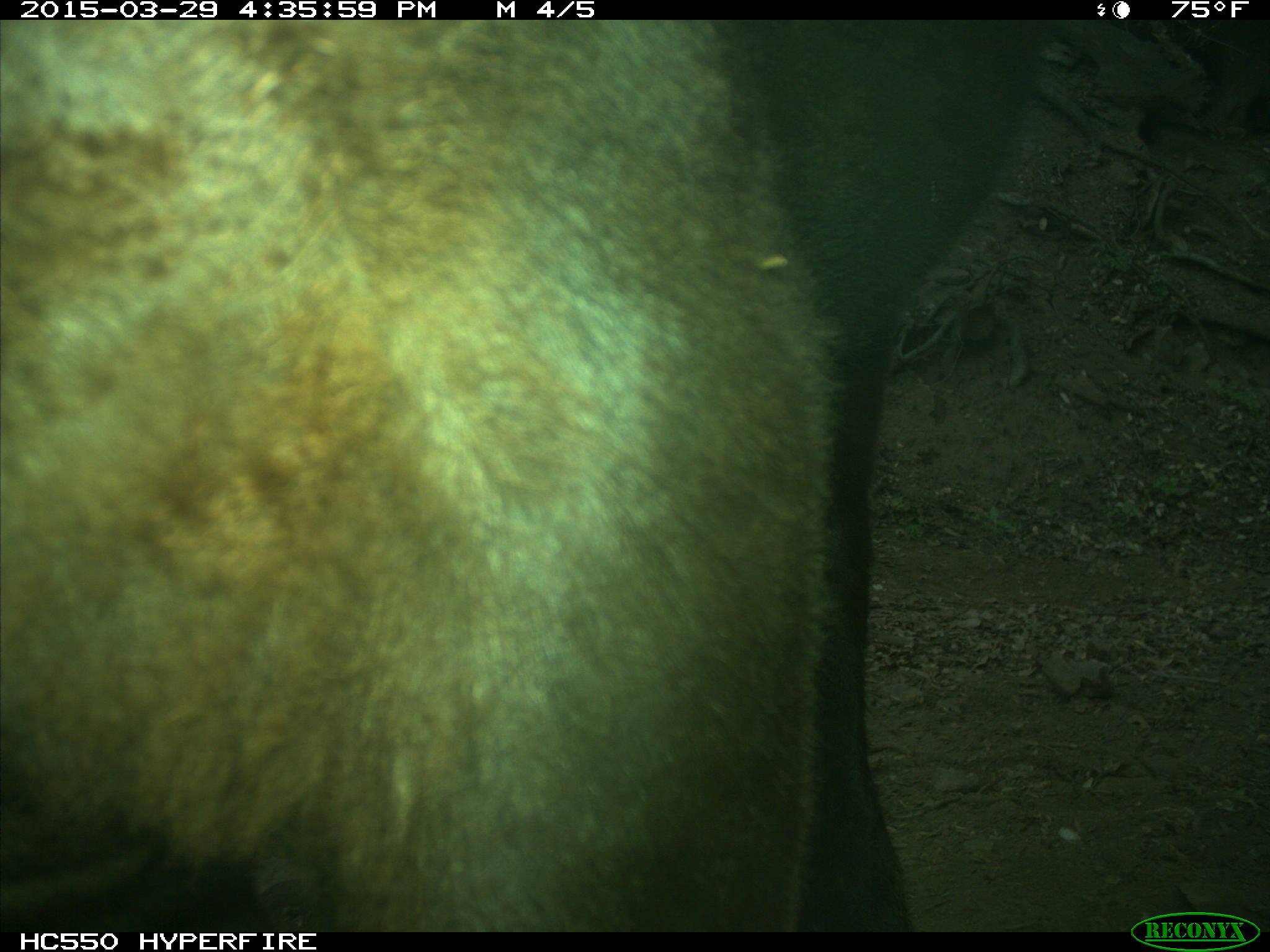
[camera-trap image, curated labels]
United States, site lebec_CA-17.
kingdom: Animalia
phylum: Chordata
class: Mammalia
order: Artiodactyla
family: Bovidae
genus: Bos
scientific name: Bos taurus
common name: domestic cow